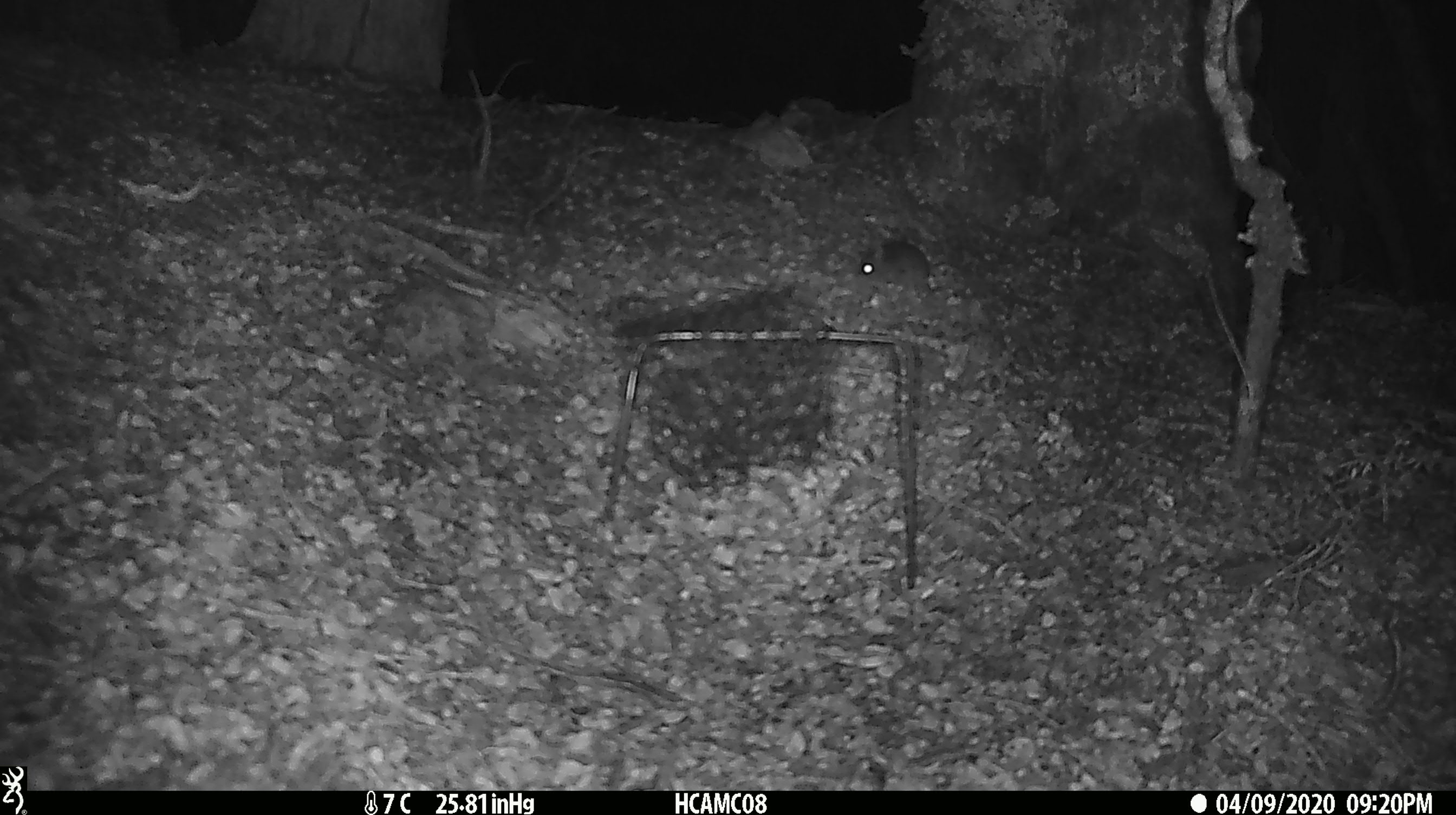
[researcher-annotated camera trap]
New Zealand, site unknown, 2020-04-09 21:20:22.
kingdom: Animalia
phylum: Chordata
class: Mammalia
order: Rodentia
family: Muridae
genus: Mus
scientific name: Mus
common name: mouse